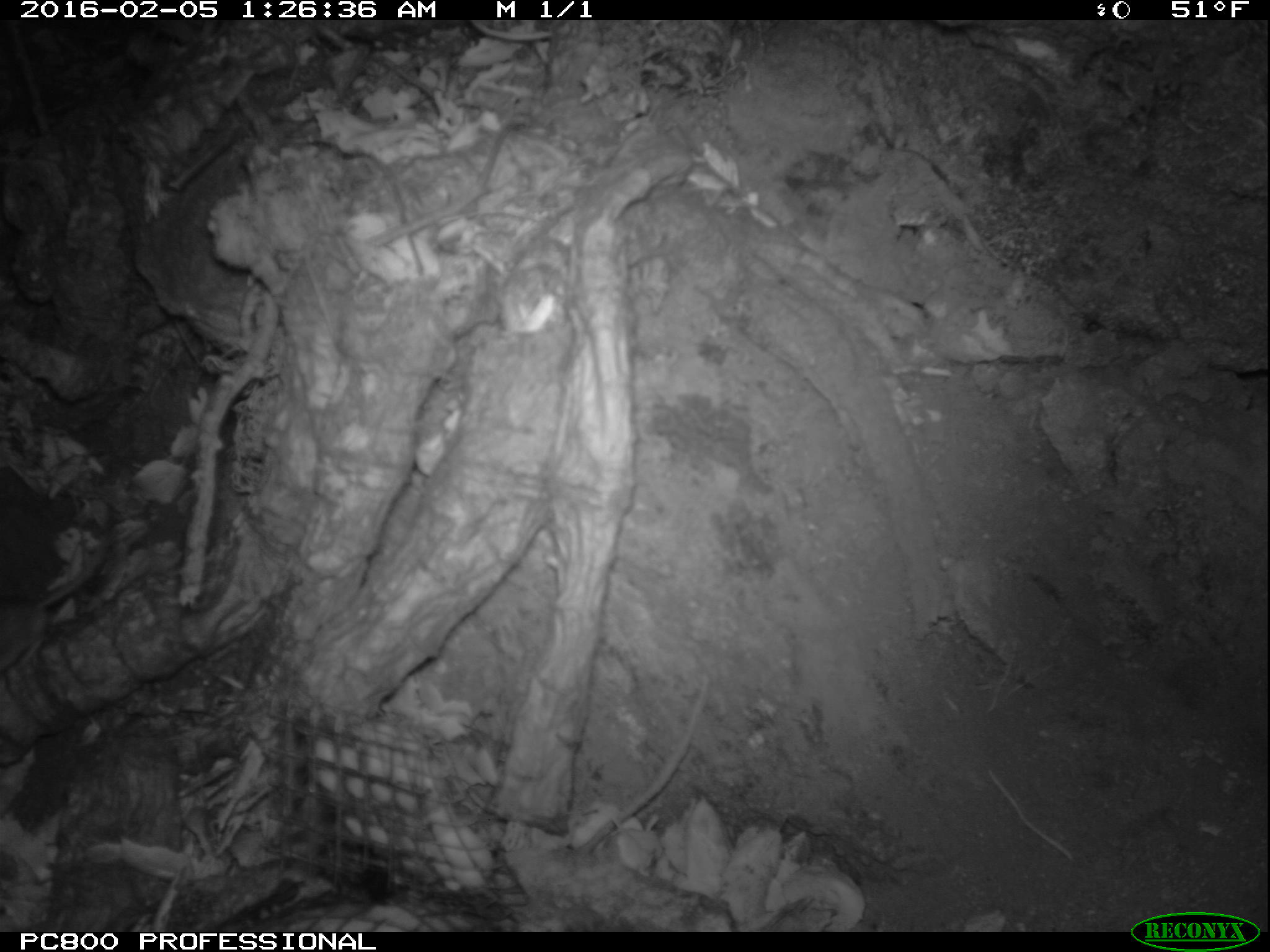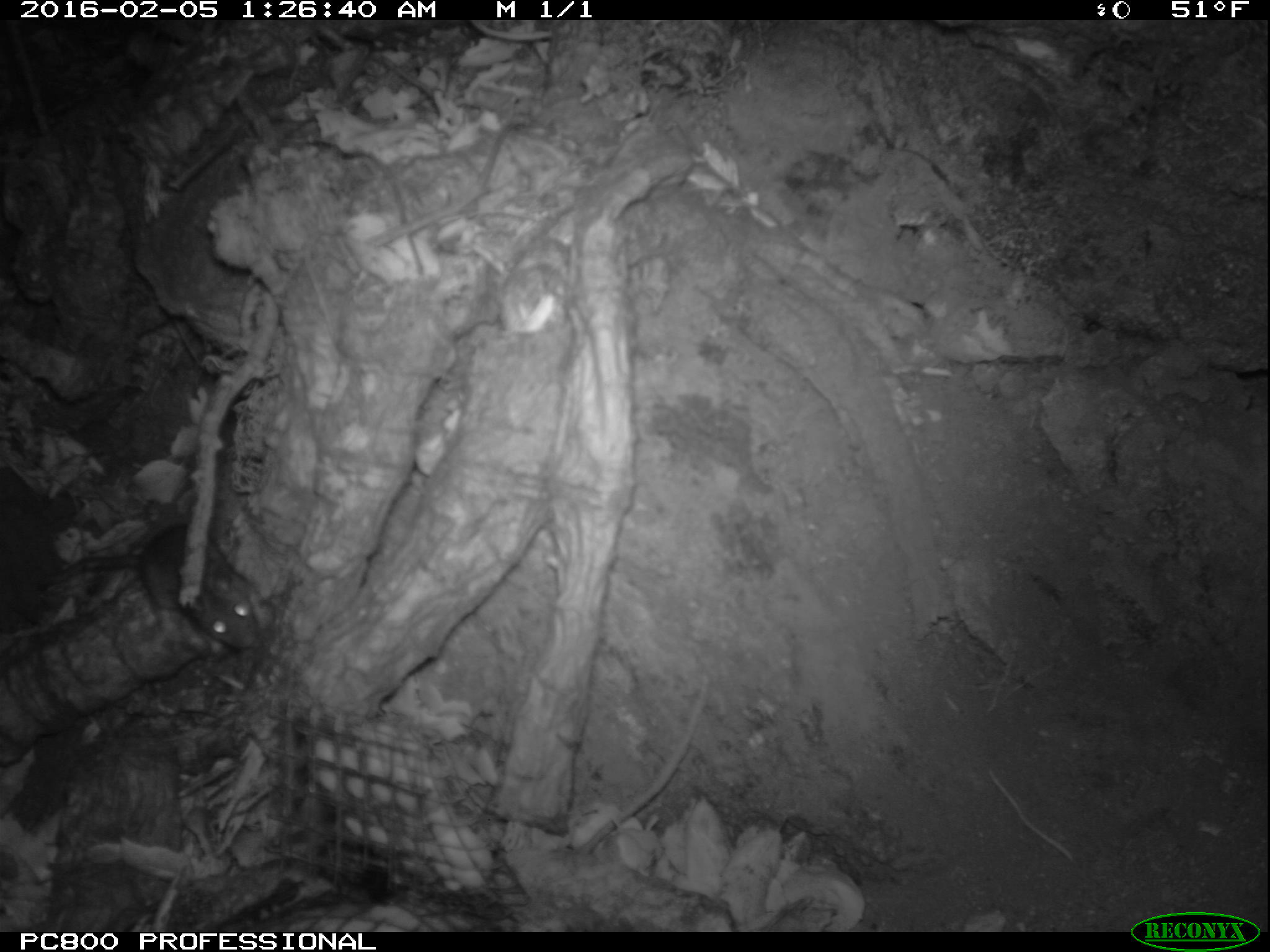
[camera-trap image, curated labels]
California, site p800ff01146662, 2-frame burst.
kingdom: Animalia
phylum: Chordata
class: Mammalia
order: Rodentia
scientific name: Rodentia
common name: rodent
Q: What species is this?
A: Rodent (Rodentia).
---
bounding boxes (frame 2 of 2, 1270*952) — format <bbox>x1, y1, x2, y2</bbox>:
rodent: <bbox>42, 524, 260, 649</bbox>